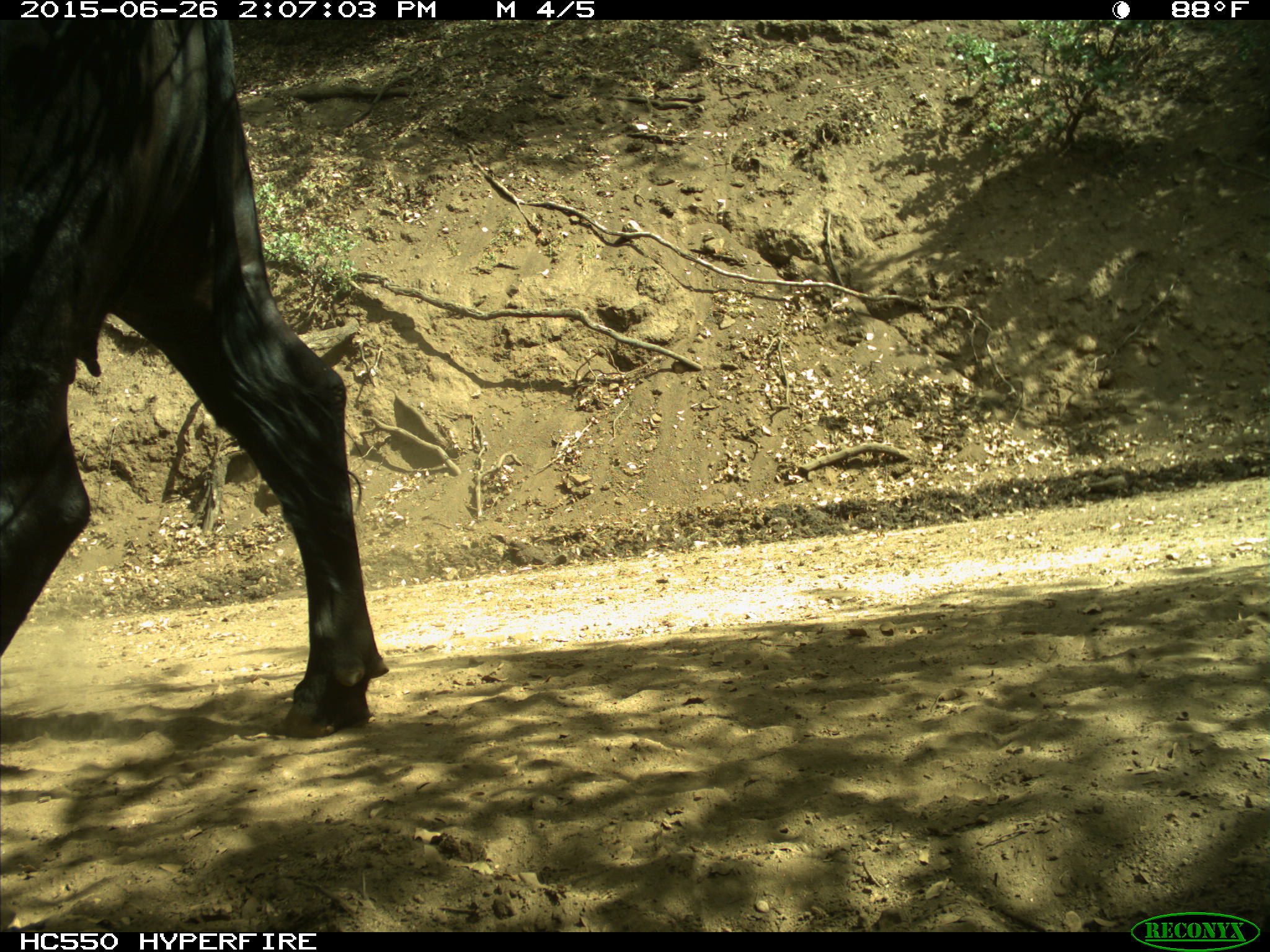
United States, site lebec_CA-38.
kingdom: Animalia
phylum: Chordata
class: Mammalia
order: Artiodactyla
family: Bovidae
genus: Bos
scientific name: Bos taurus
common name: domestic cow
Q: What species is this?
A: Bos taurus (domestic cow).